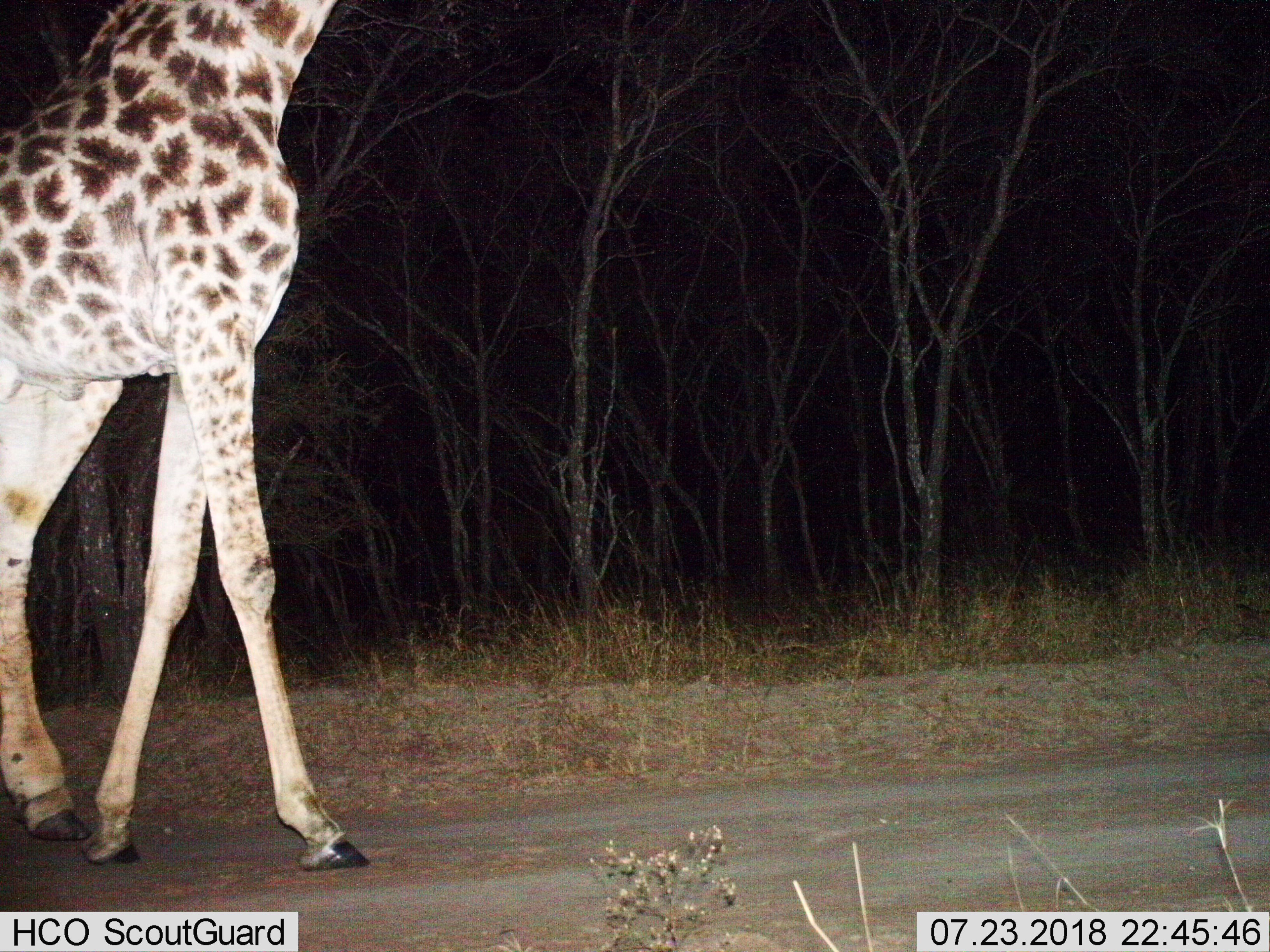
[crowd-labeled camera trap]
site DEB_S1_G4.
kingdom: Animalia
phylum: Chordata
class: Mammalia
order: Artiodactyla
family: Giraffidae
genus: Giraffa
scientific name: Giraffa camelopardalis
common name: giraffe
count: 1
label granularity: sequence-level